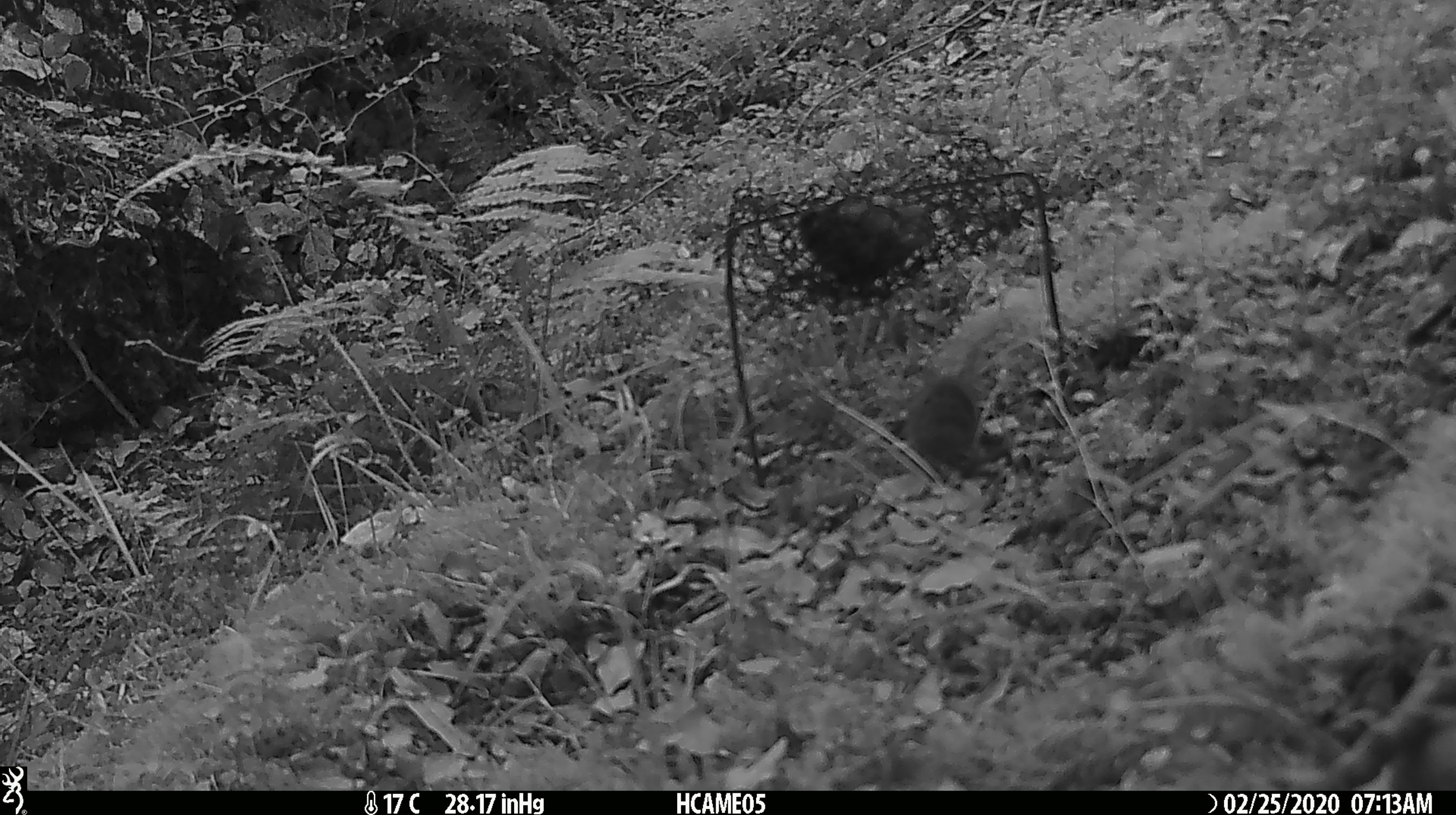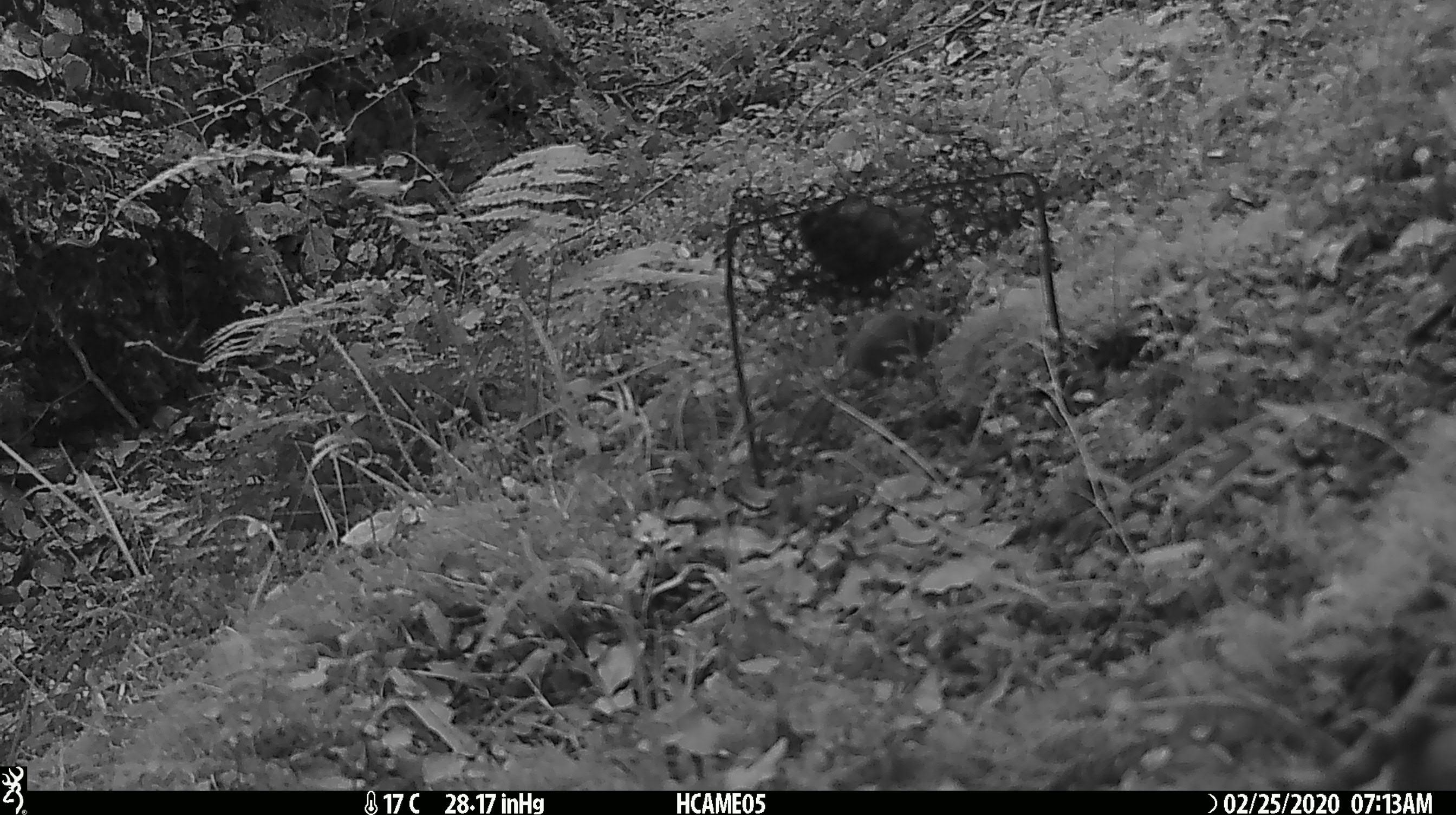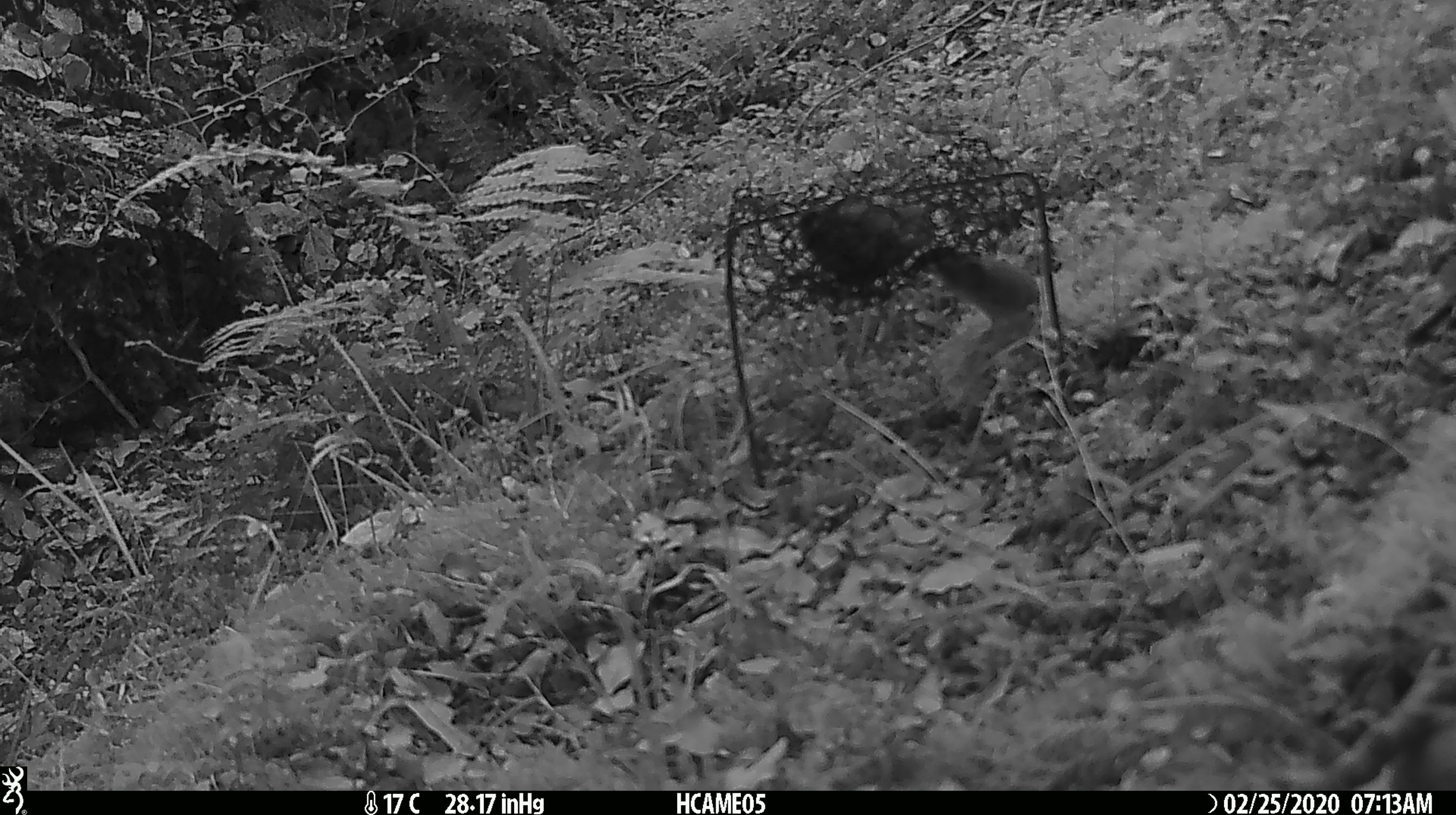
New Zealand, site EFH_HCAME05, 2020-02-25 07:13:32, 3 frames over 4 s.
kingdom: Animalia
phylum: Chordata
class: Mammalia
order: Rodentia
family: Muridae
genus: Mus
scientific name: Mus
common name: mouse